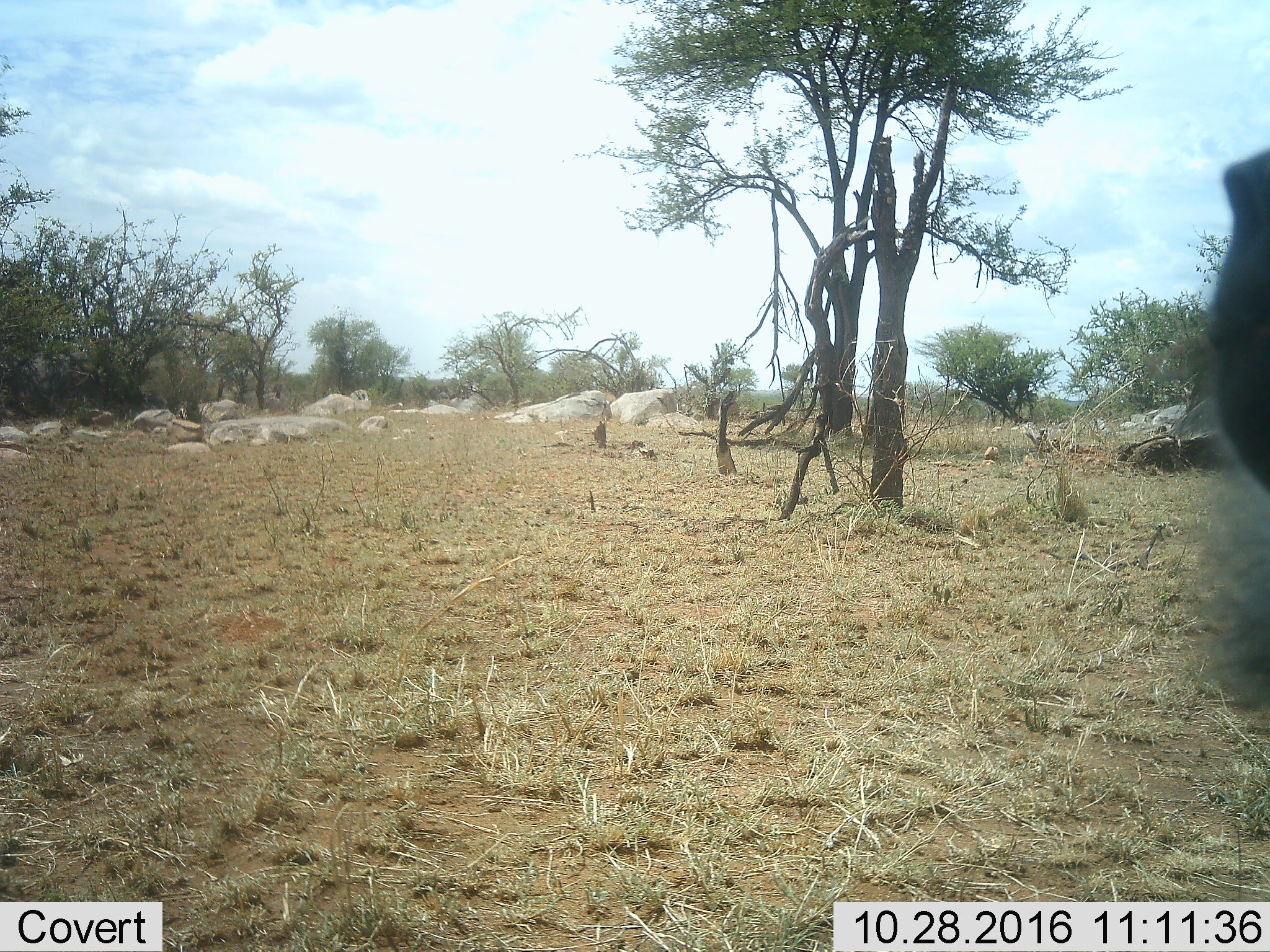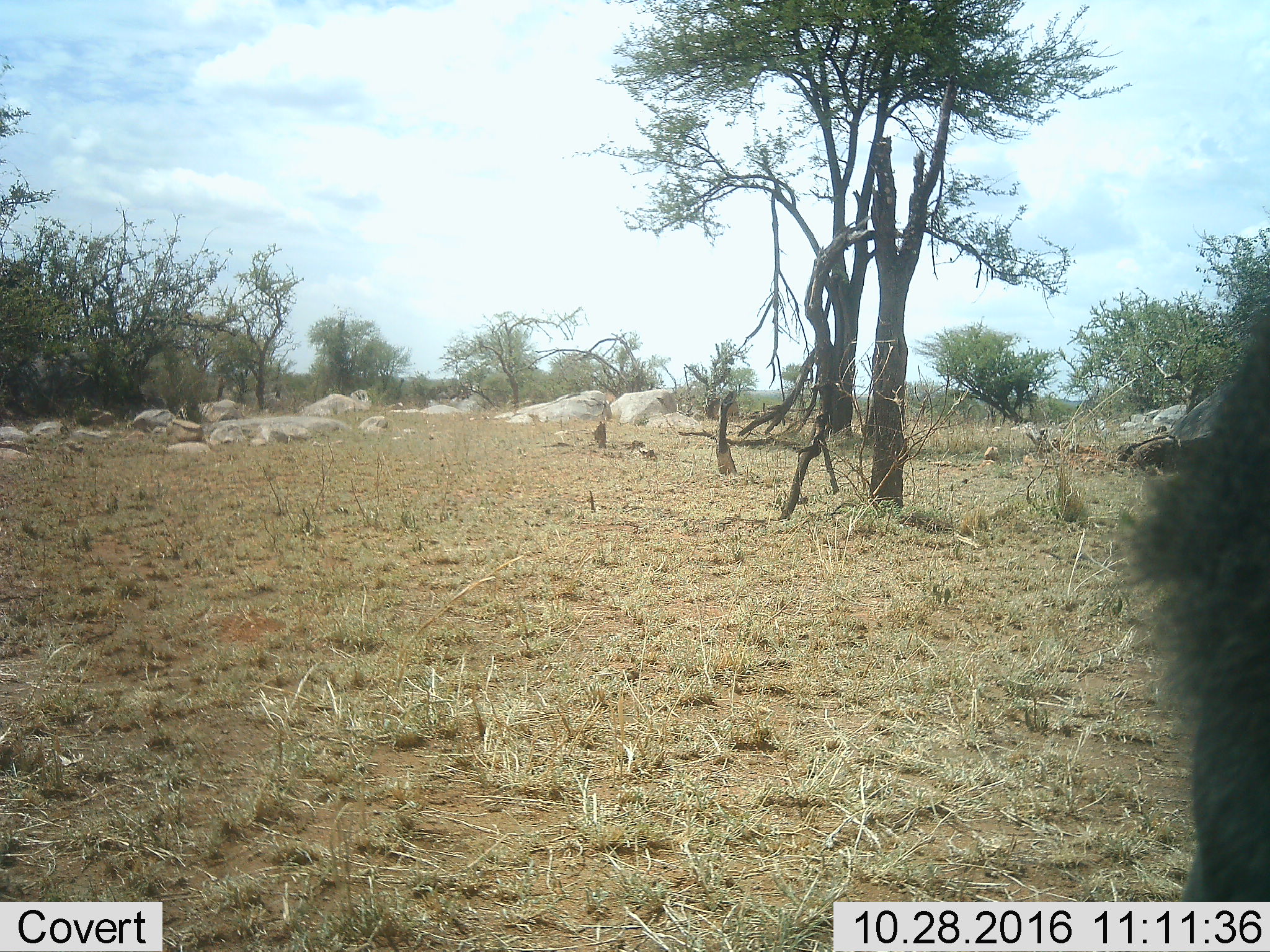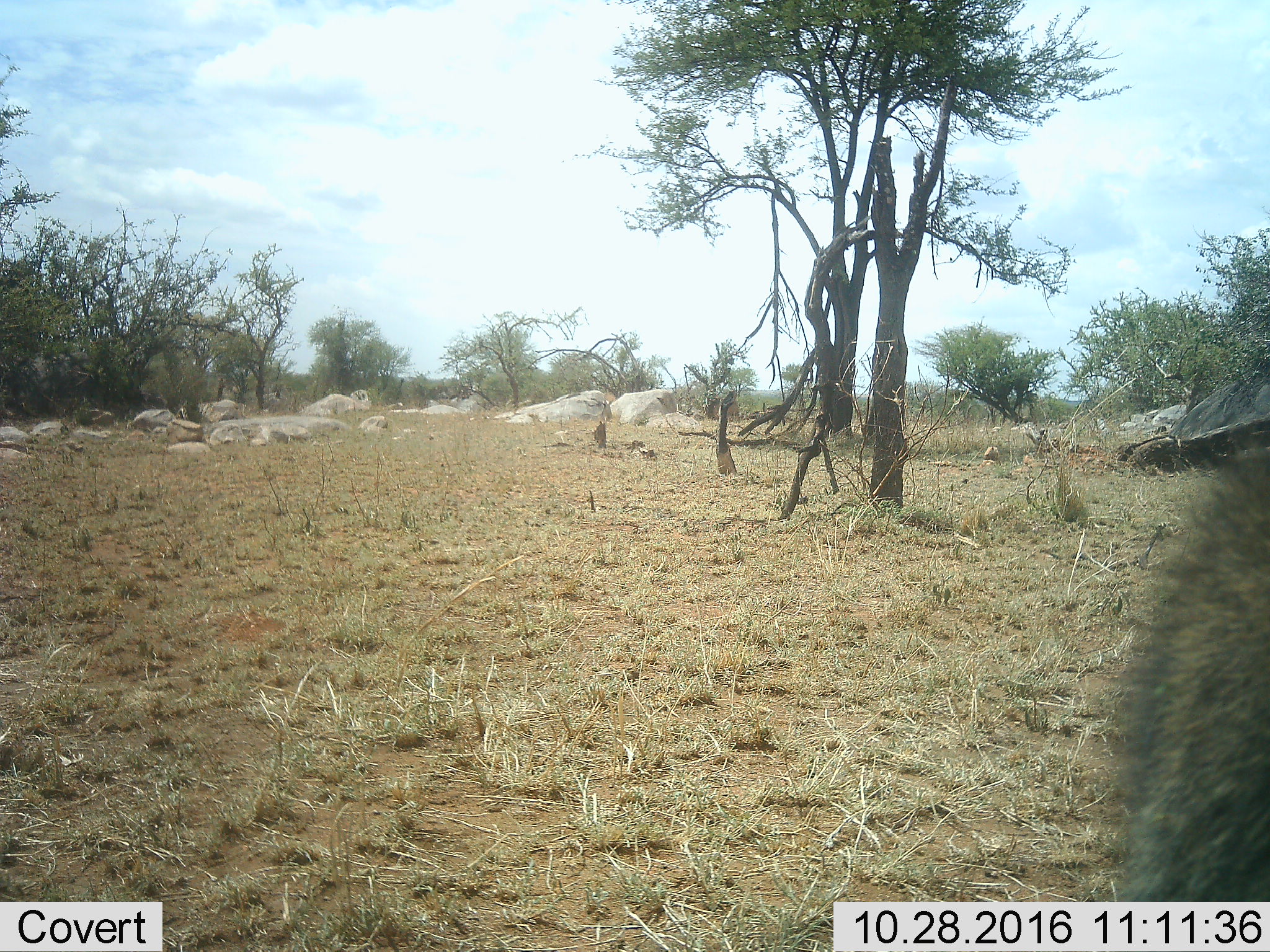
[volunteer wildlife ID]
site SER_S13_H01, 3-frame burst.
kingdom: Animalia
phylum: Chordata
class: Mammalia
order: Artiodactyla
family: Bovidae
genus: Connochaetes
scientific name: Connochaetes taurinus taurinus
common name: blue wildebeest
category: wildebeestblue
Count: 1.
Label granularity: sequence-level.